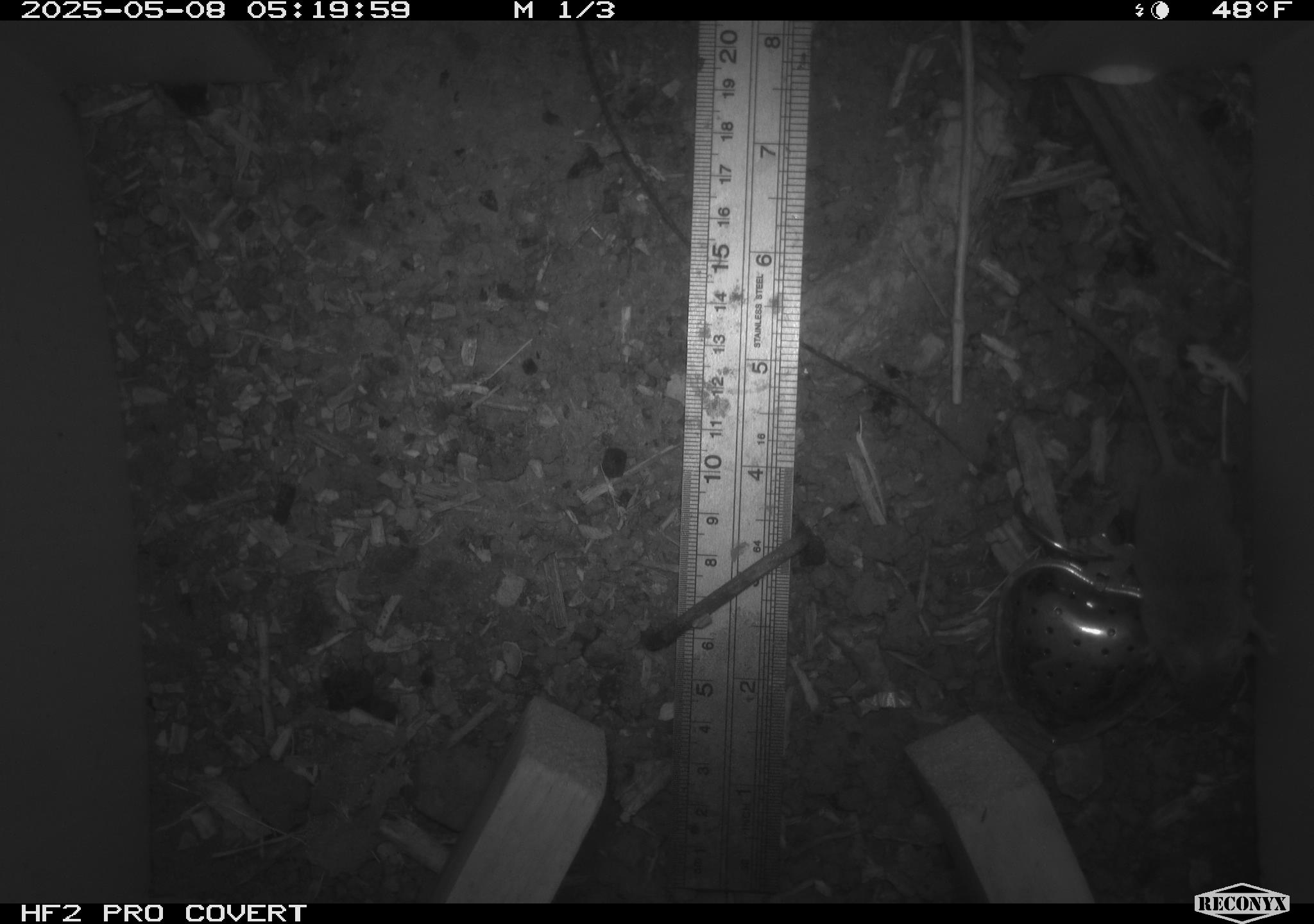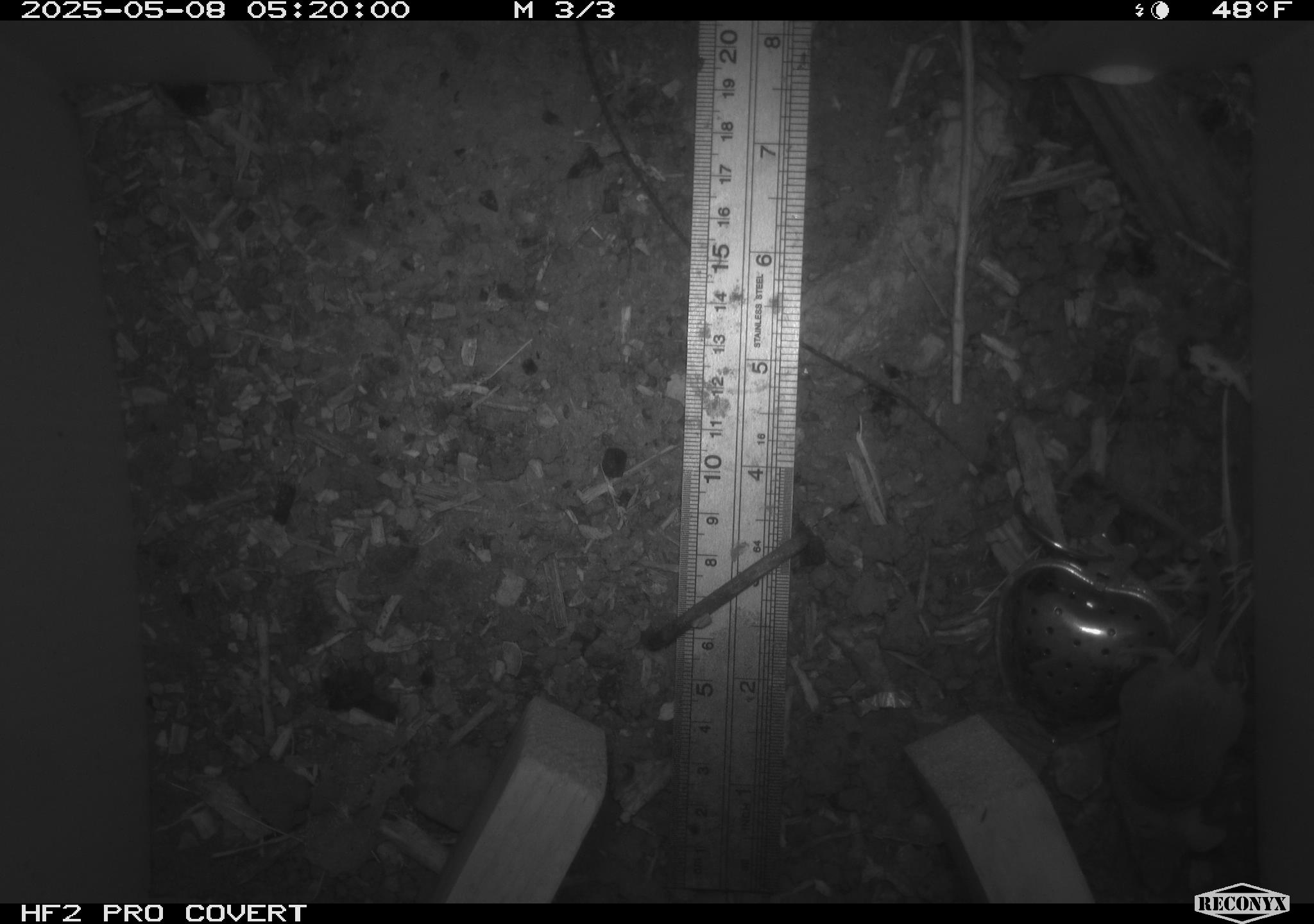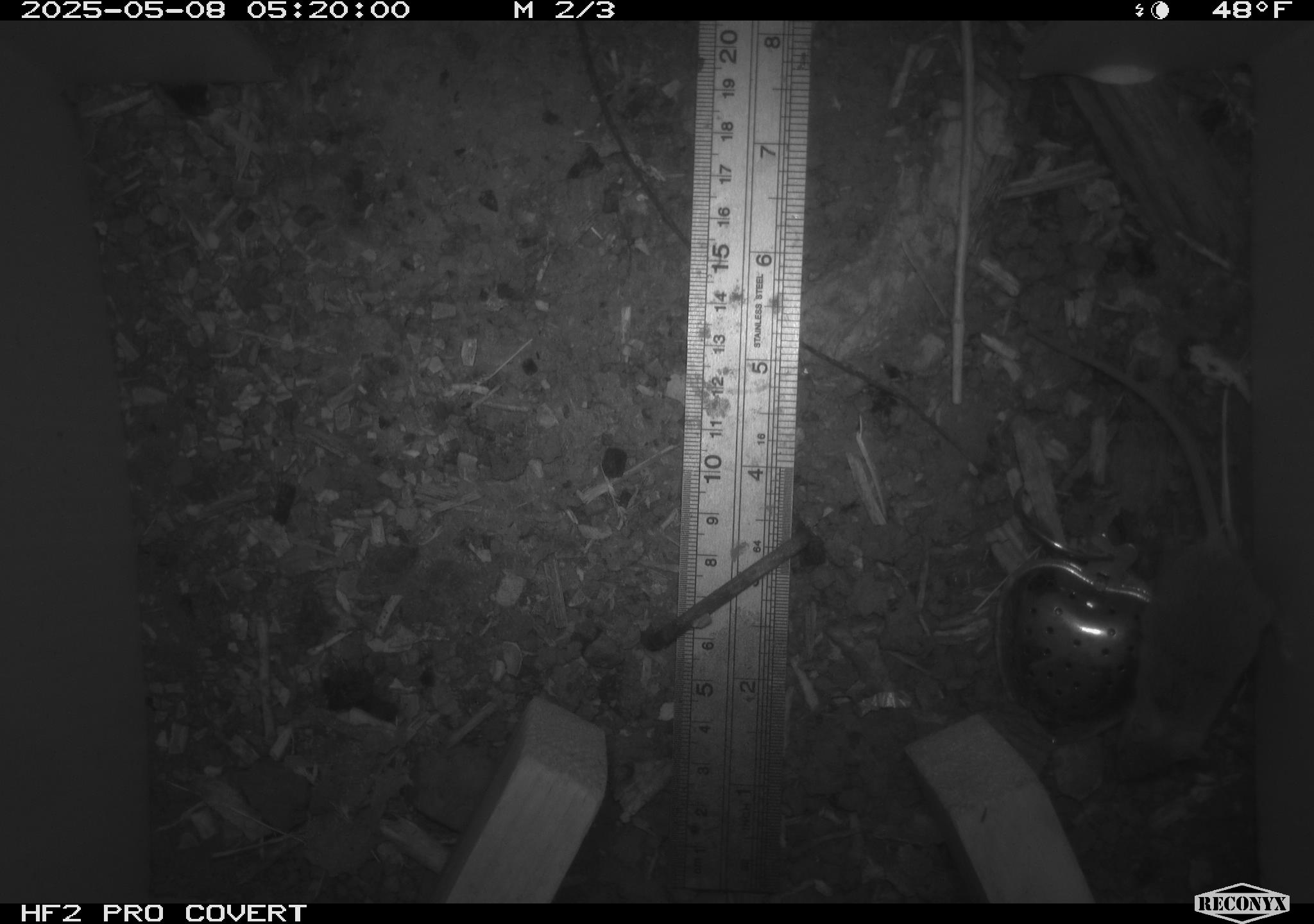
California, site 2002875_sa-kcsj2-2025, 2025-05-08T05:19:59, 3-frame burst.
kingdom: Animalia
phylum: Chordata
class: Mammalia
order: Rodentia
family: Muridae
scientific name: Muridae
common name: murids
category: muridae family